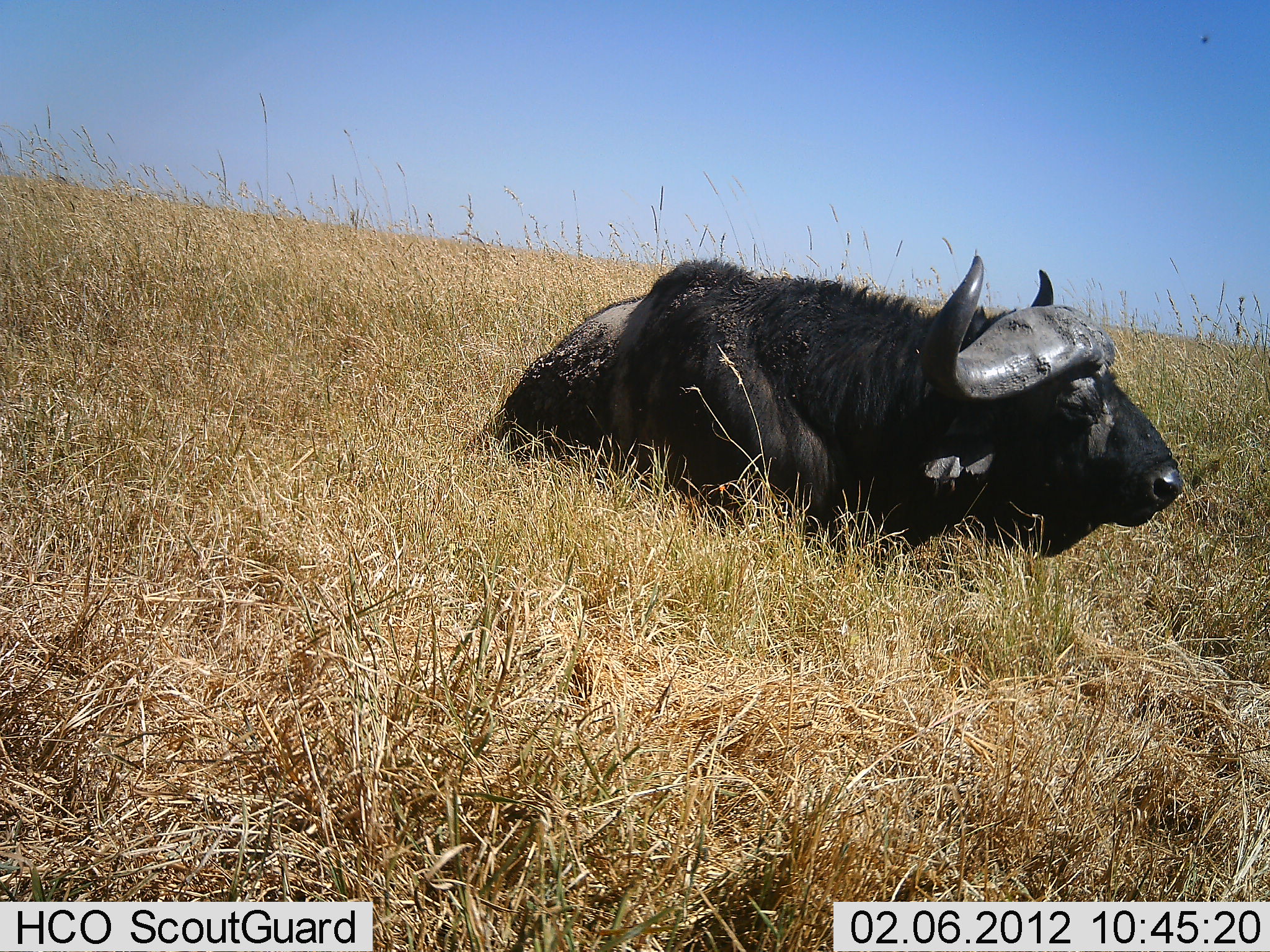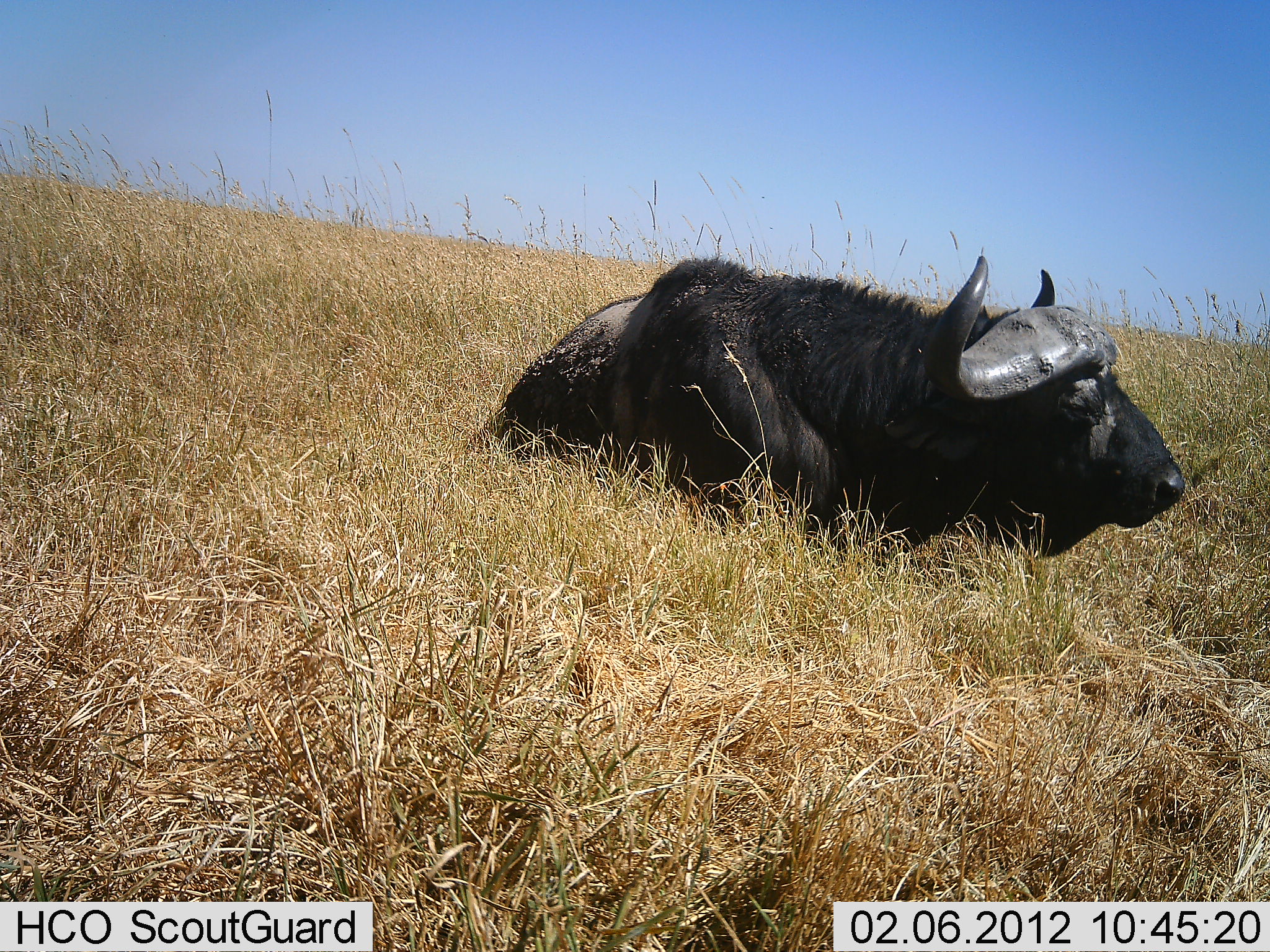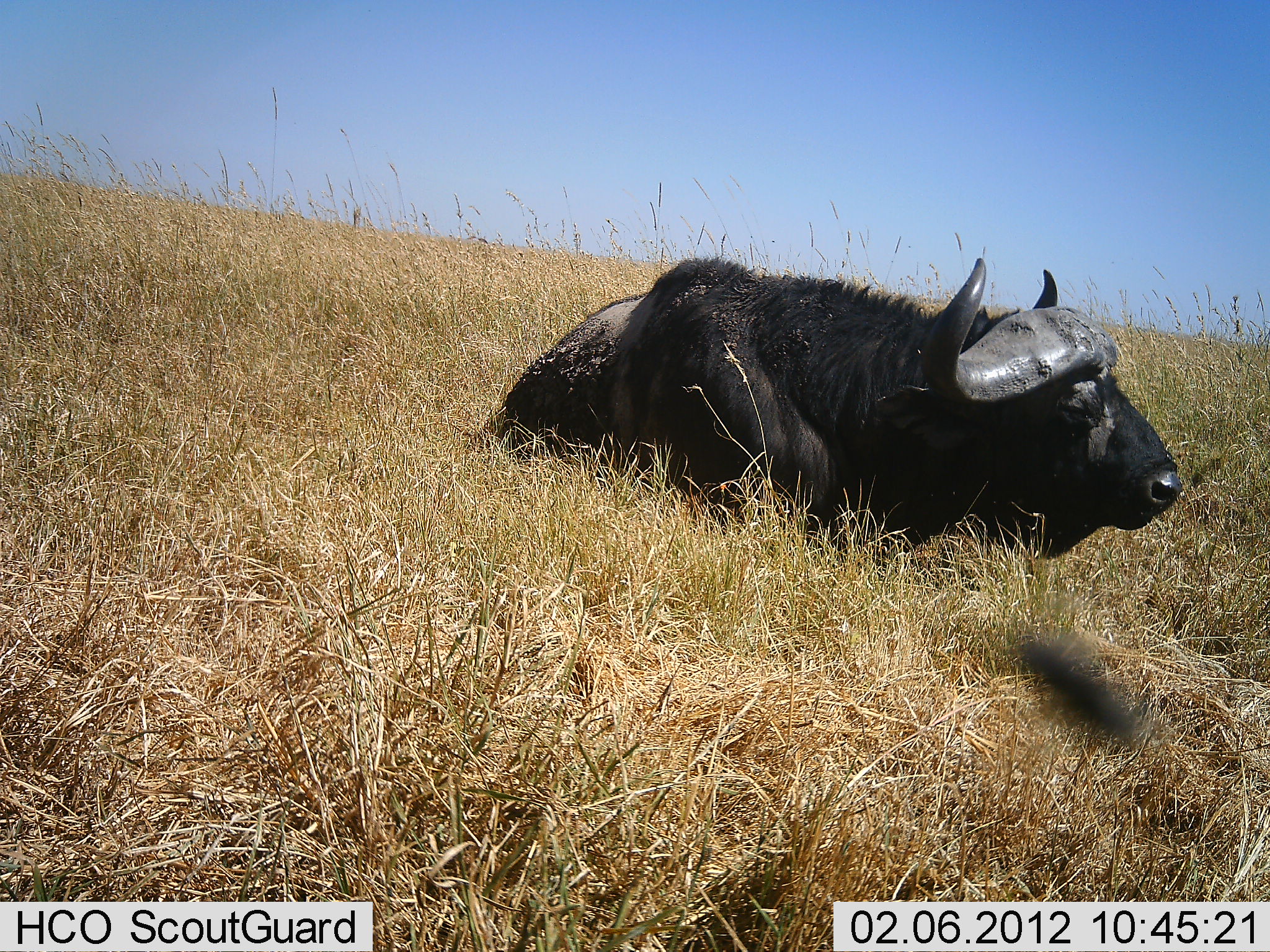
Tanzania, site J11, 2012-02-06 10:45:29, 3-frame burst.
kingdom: Animalia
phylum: Chordata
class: Mammalia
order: Artiodactyla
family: Bovidae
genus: Syncerus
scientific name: Syncerus caffer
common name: cape buffalo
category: buffalo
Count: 1.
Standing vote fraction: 0%.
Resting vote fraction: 100%.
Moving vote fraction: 0%.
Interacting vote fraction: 0%.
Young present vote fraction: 0%.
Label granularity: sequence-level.